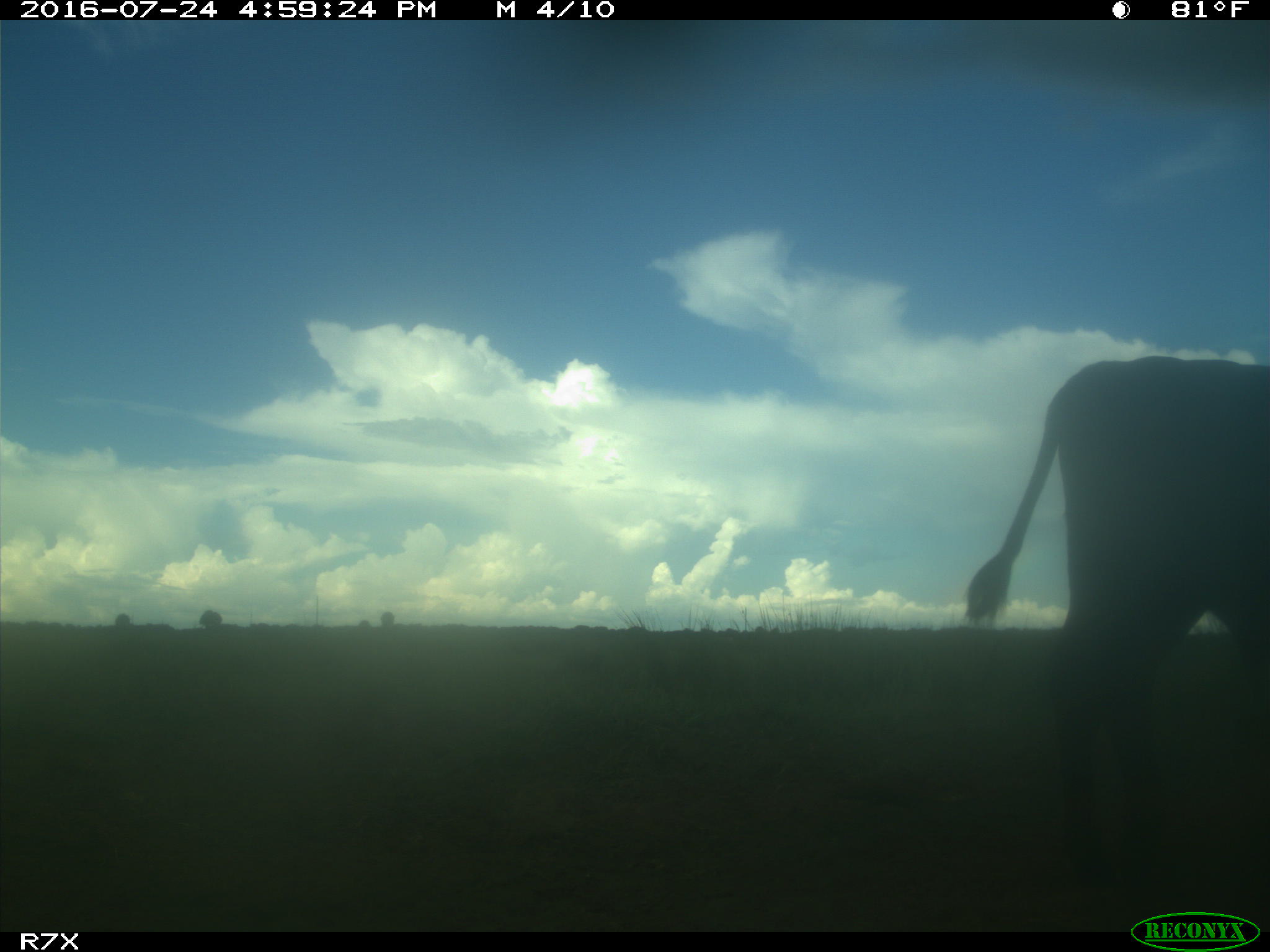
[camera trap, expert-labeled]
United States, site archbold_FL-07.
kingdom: Animalia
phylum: Chordata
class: Mammalia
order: Artiodactyla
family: Bovidae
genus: Bos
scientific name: Bos taurus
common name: domestic cow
Bos taurus (domestic cow).